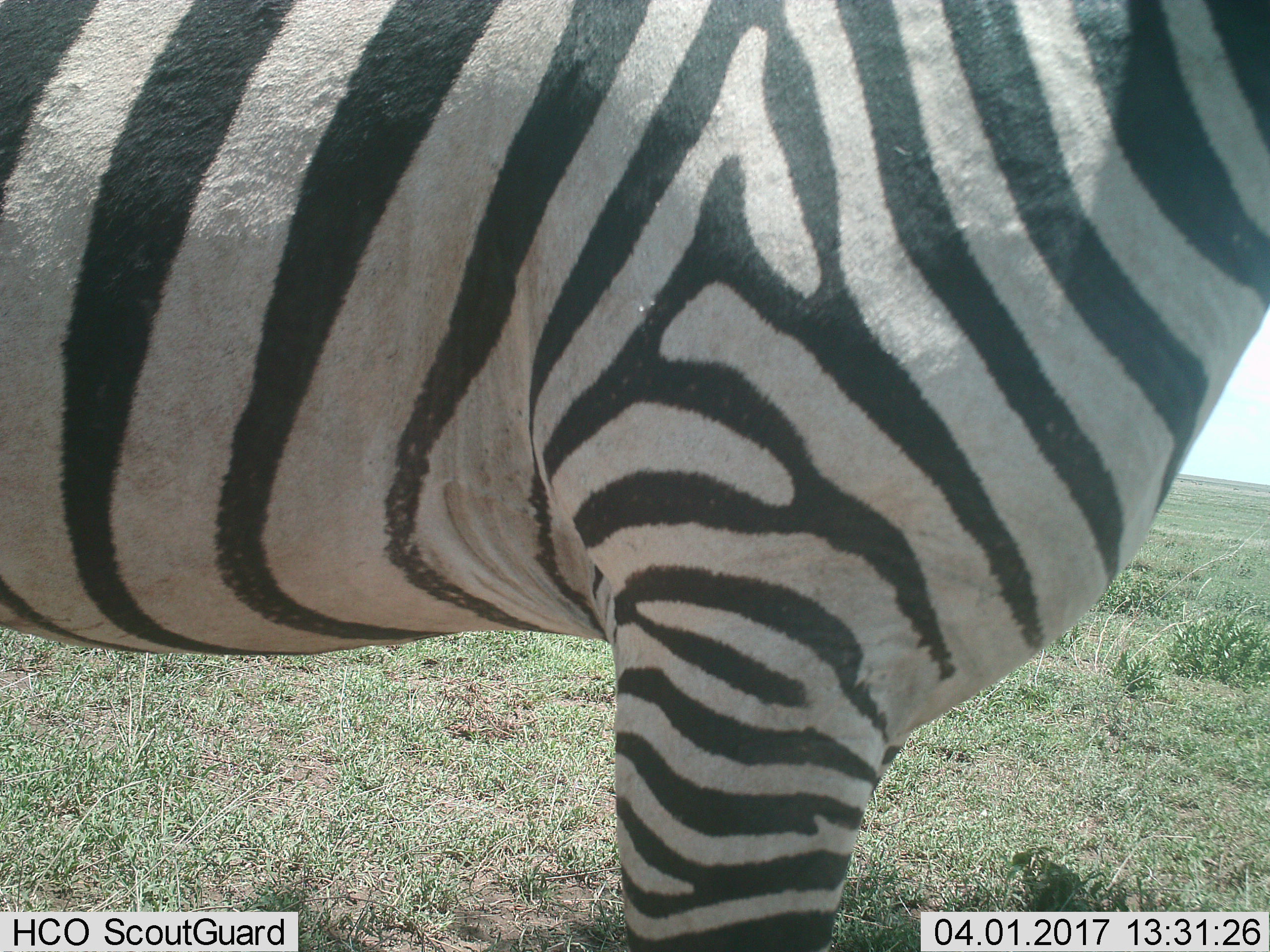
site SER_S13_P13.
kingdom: Animalia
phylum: Chordata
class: Mammalia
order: Perissodactyla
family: Equidae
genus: Equus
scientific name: Equus quagga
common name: plains zebra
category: zebraplains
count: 1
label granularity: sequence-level